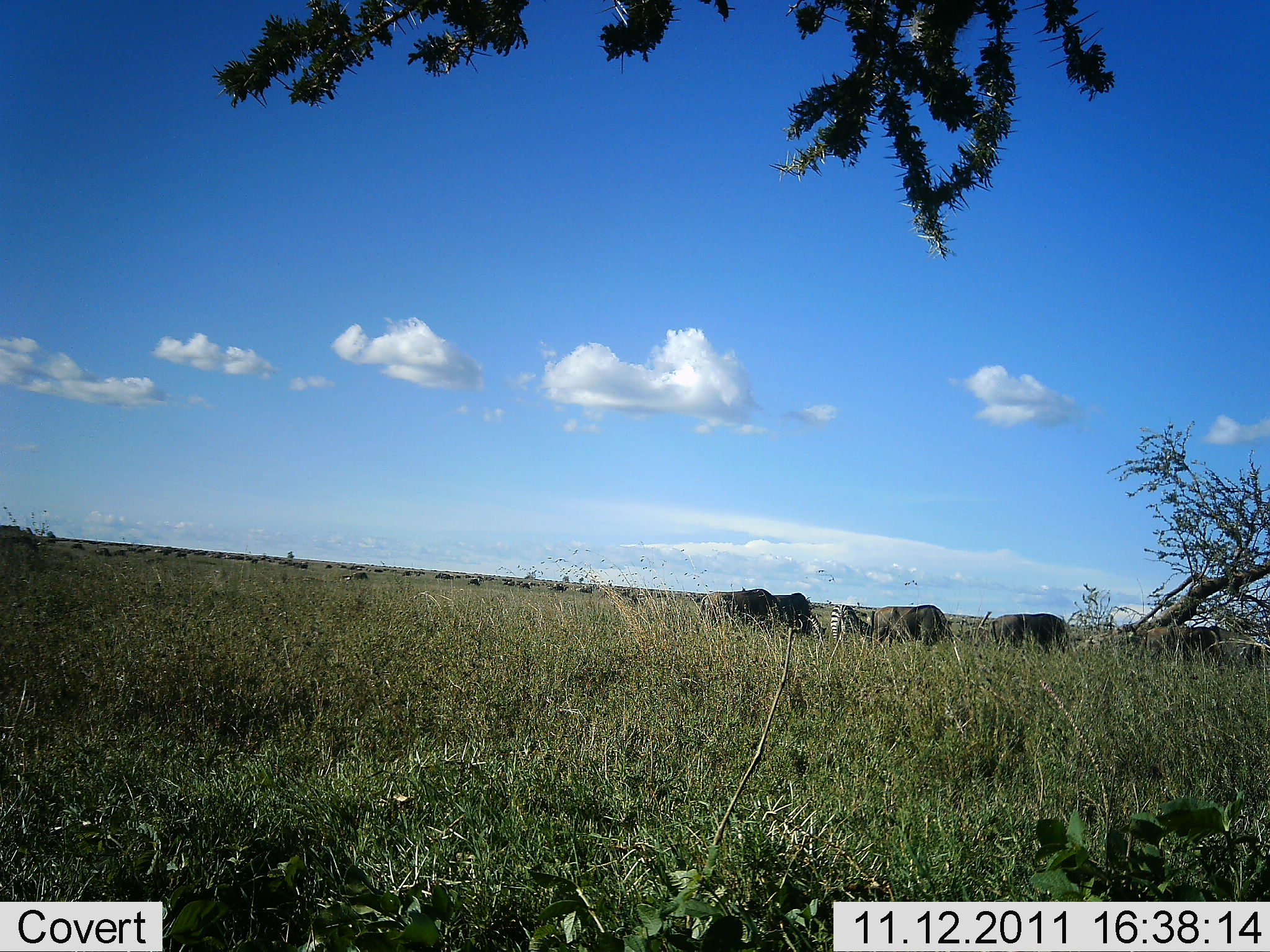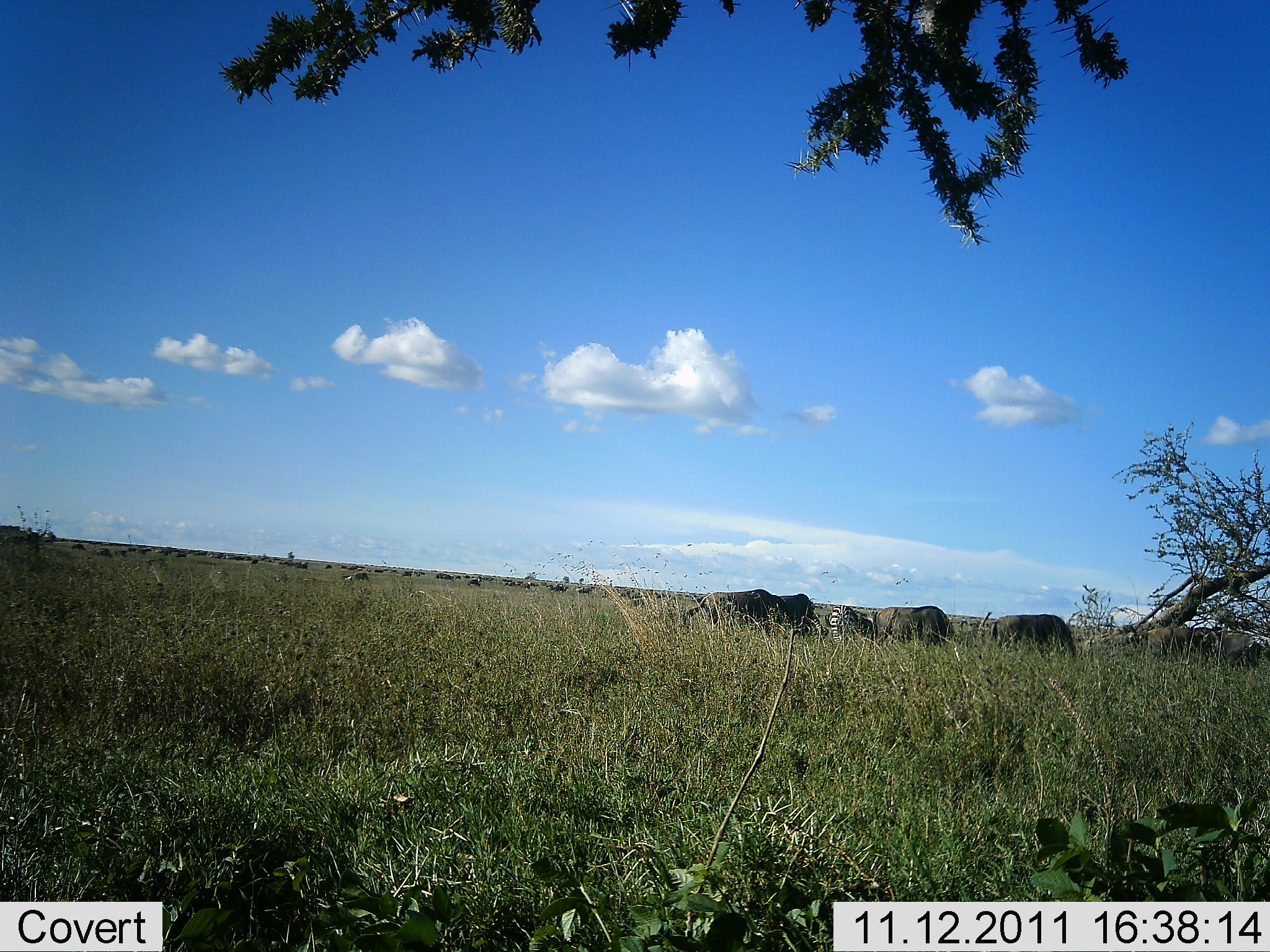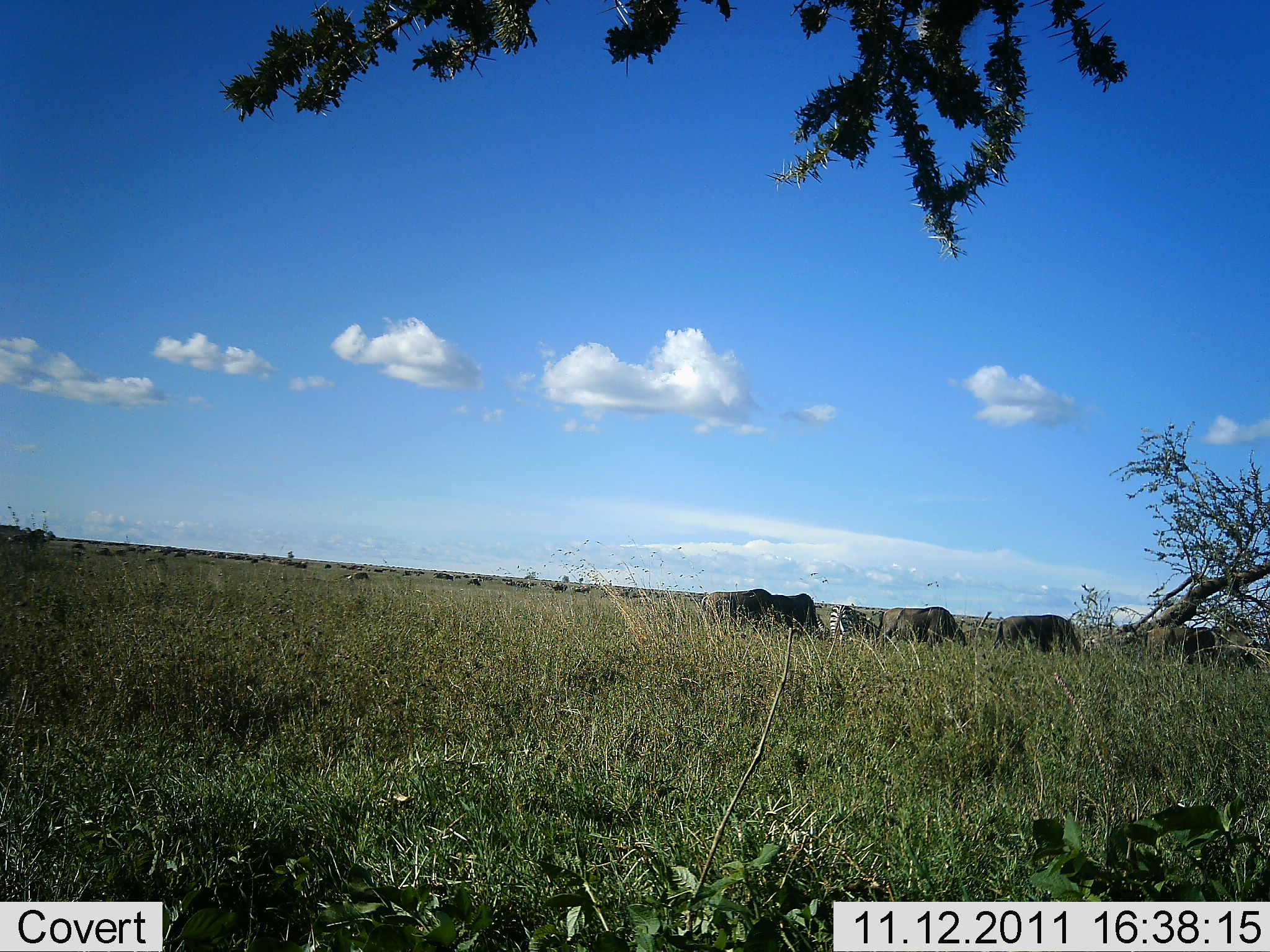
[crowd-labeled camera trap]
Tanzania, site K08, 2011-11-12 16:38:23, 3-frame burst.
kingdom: Animalia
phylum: Chordata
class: Mammalia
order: Artiodactyla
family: Bovidae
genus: Connochaetes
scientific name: Connochaetes taurinus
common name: blue wildebeest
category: wildebeest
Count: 5.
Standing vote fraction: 20%.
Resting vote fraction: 0%.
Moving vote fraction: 10%.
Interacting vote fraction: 0%.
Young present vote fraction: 0%.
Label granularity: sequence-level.